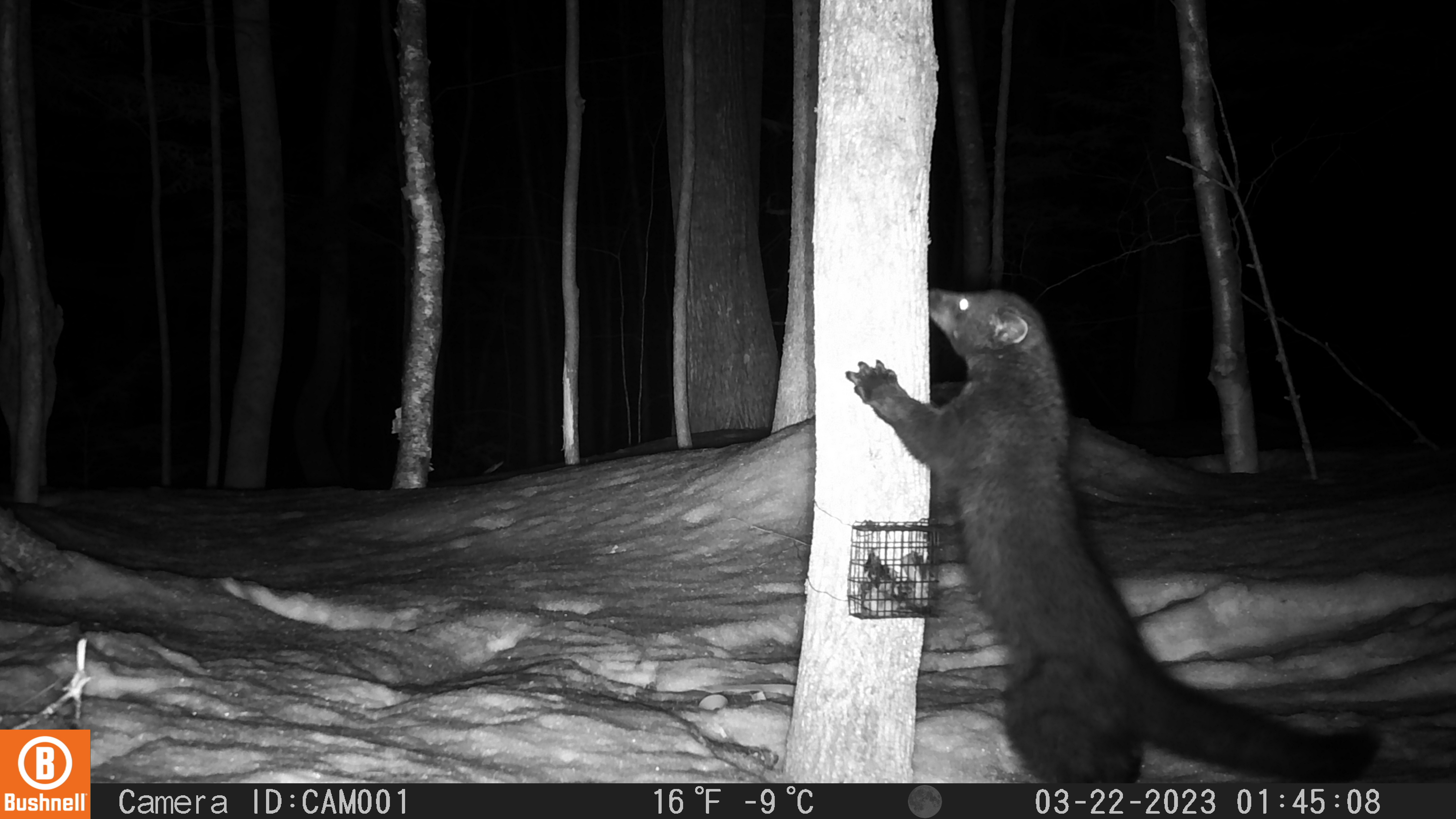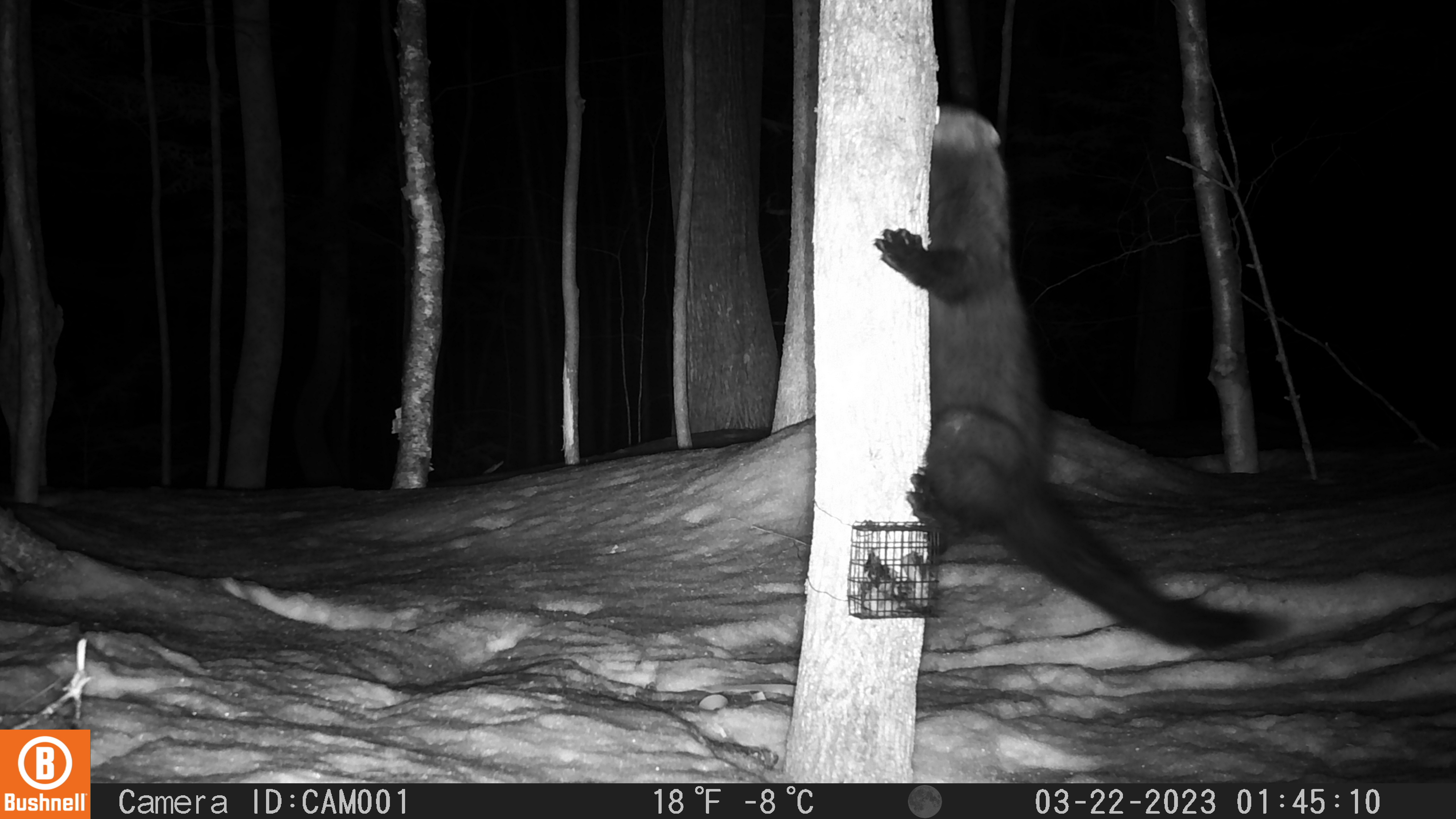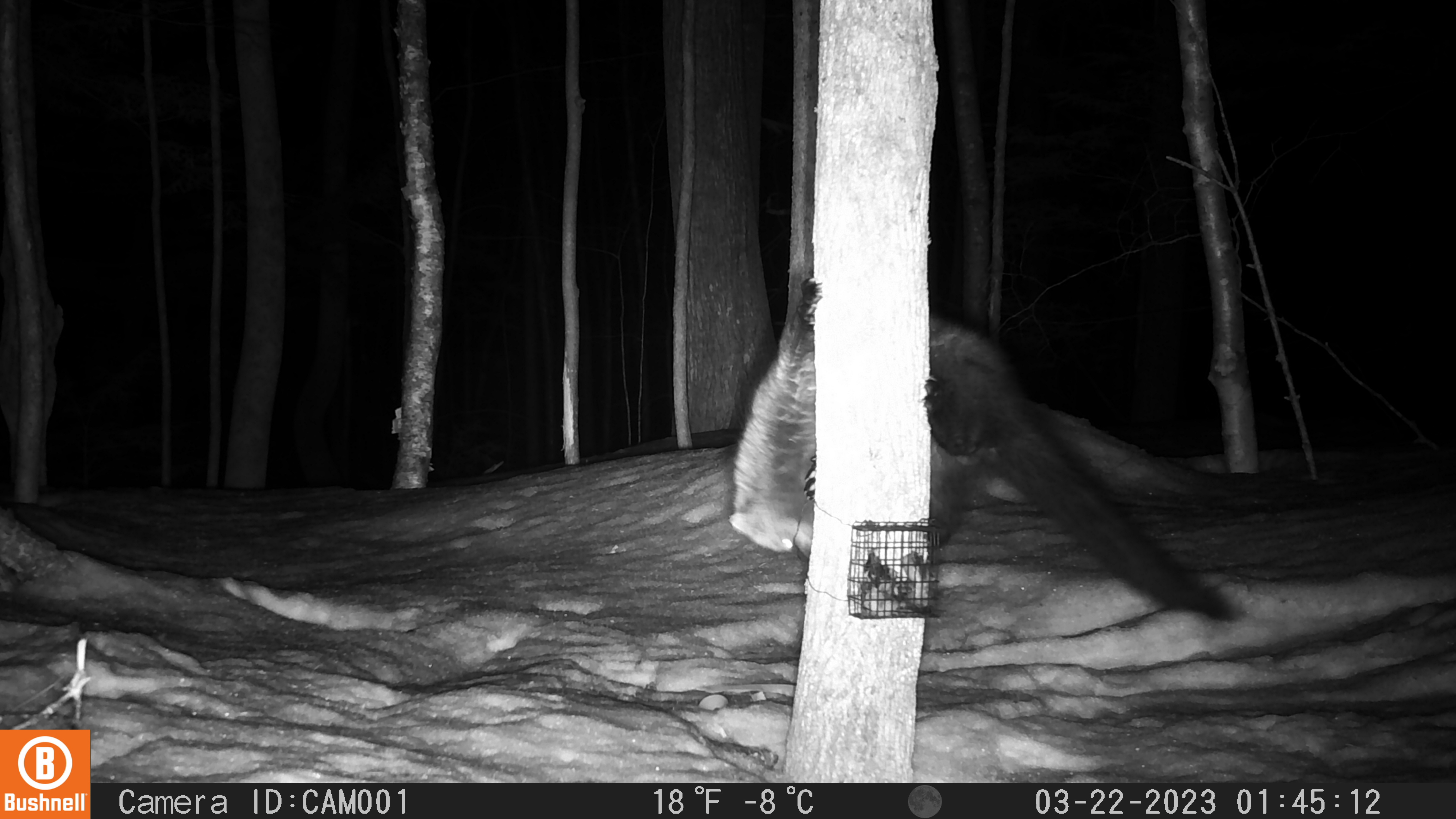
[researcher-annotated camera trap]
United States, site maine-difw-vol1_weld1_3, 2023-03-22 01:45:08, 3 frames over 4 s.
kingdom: Animalia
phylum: Chordata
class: Mammalia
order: Carnivora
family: Mustelidae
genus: Pekania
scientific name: Pekania pennanti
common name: fisher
Fisher (Pekania pennanti).